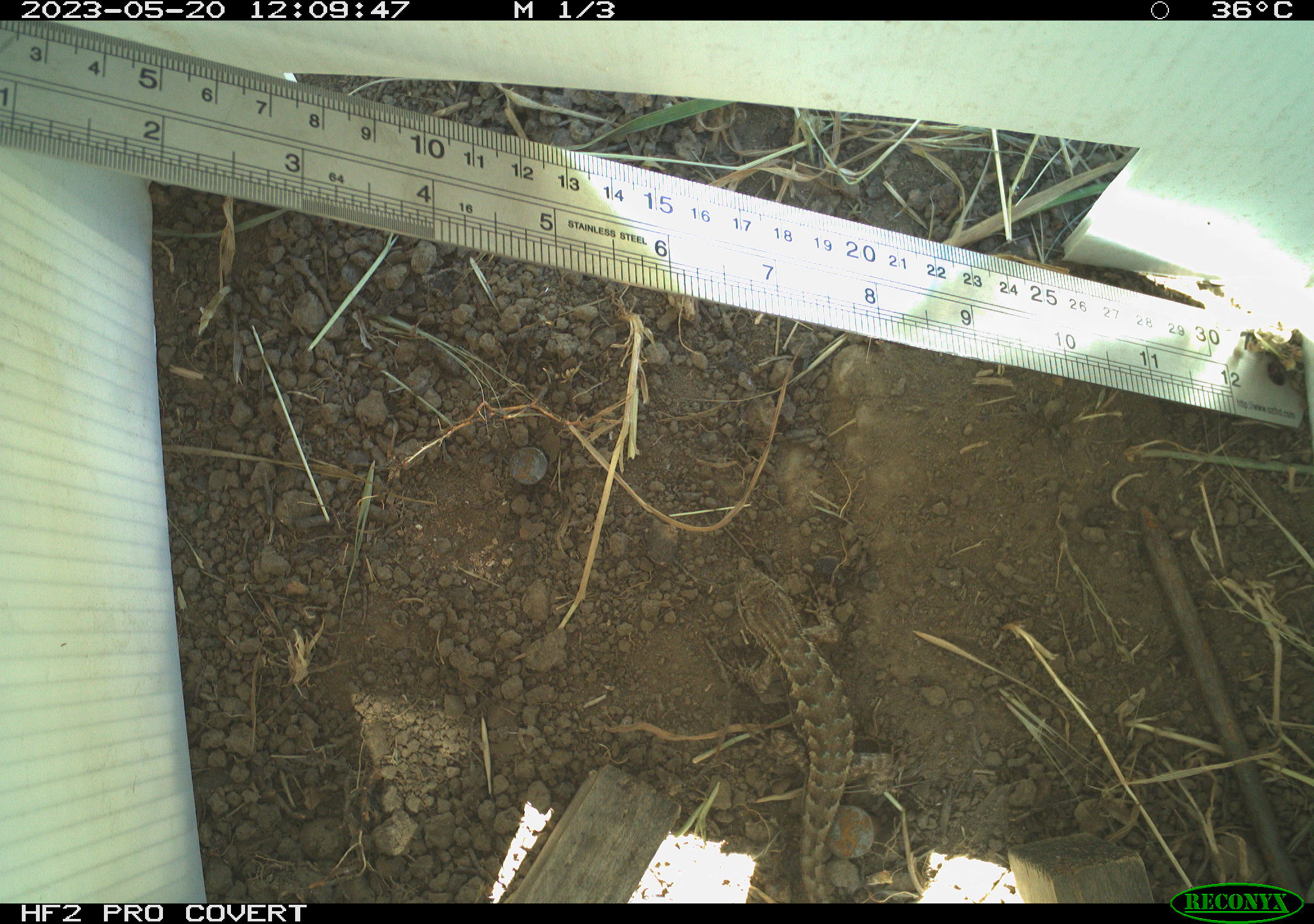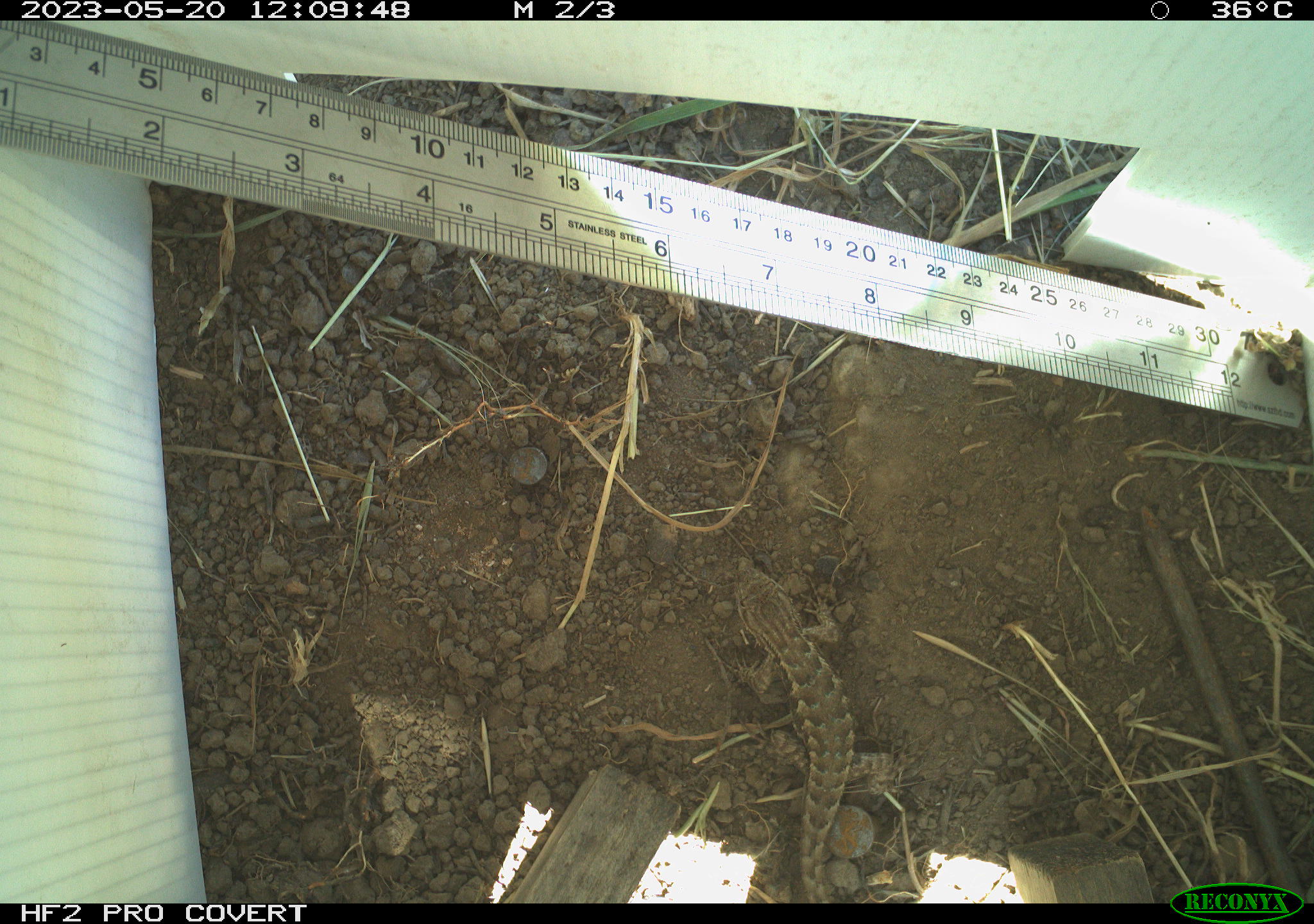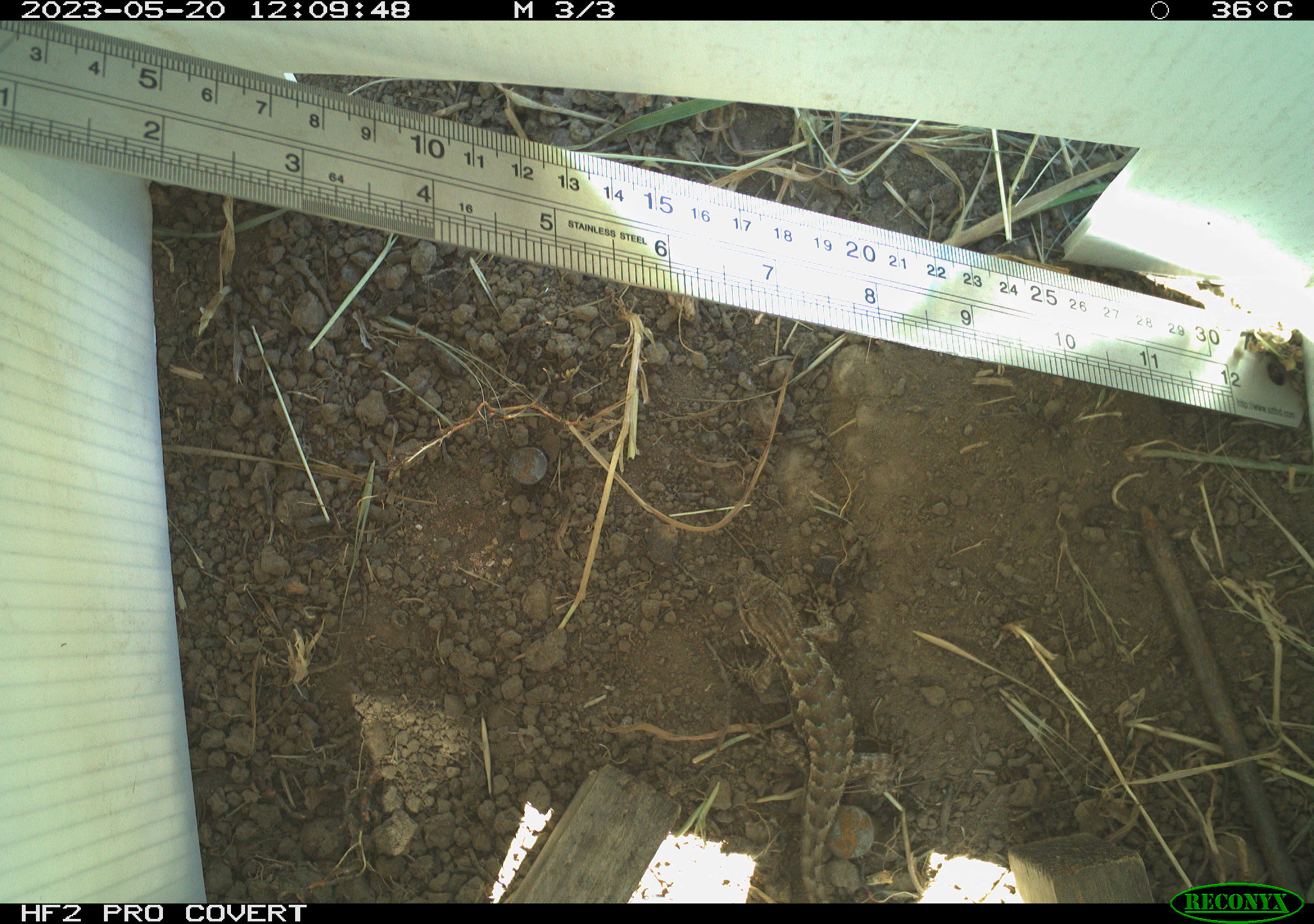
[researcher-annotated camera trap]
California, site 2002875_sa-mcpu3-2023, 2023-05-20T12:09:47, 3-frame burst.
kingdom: Animalia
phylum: Chordata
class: Reptilia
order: Squamata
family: Phrynosomatidae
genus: Sceloporus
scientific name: Sceloporus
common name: spiny lizards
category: sceloporus species